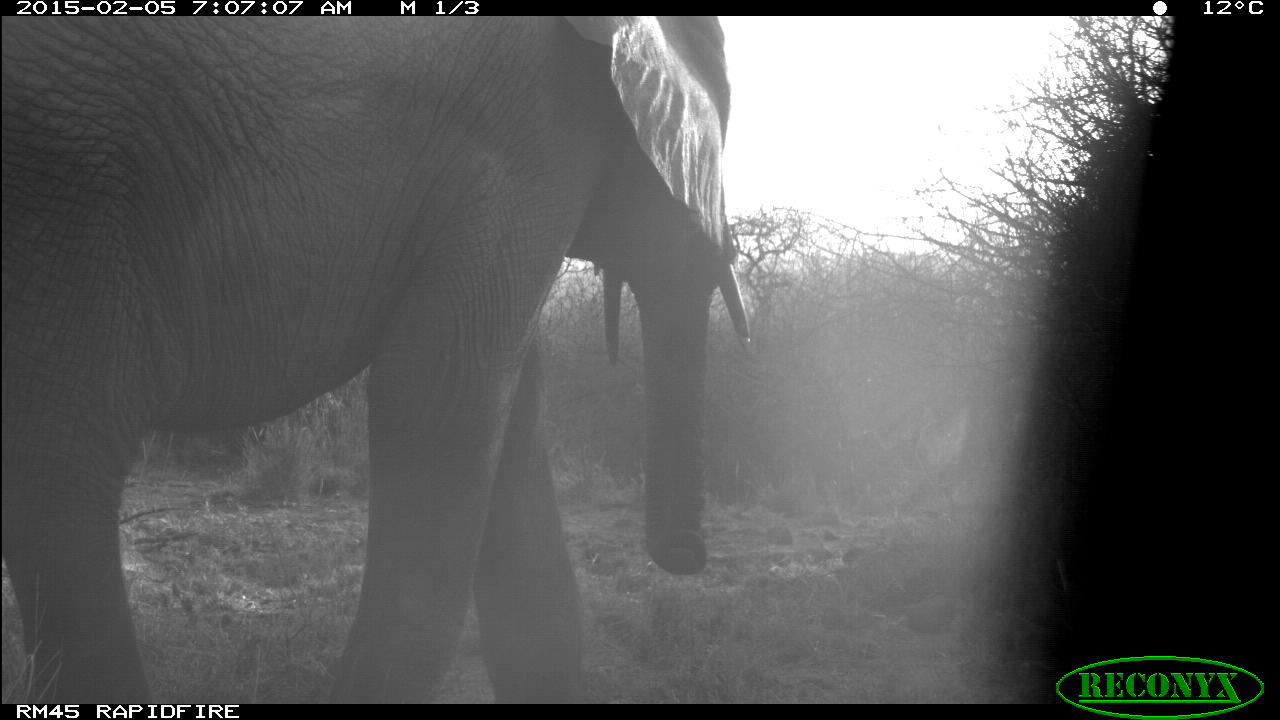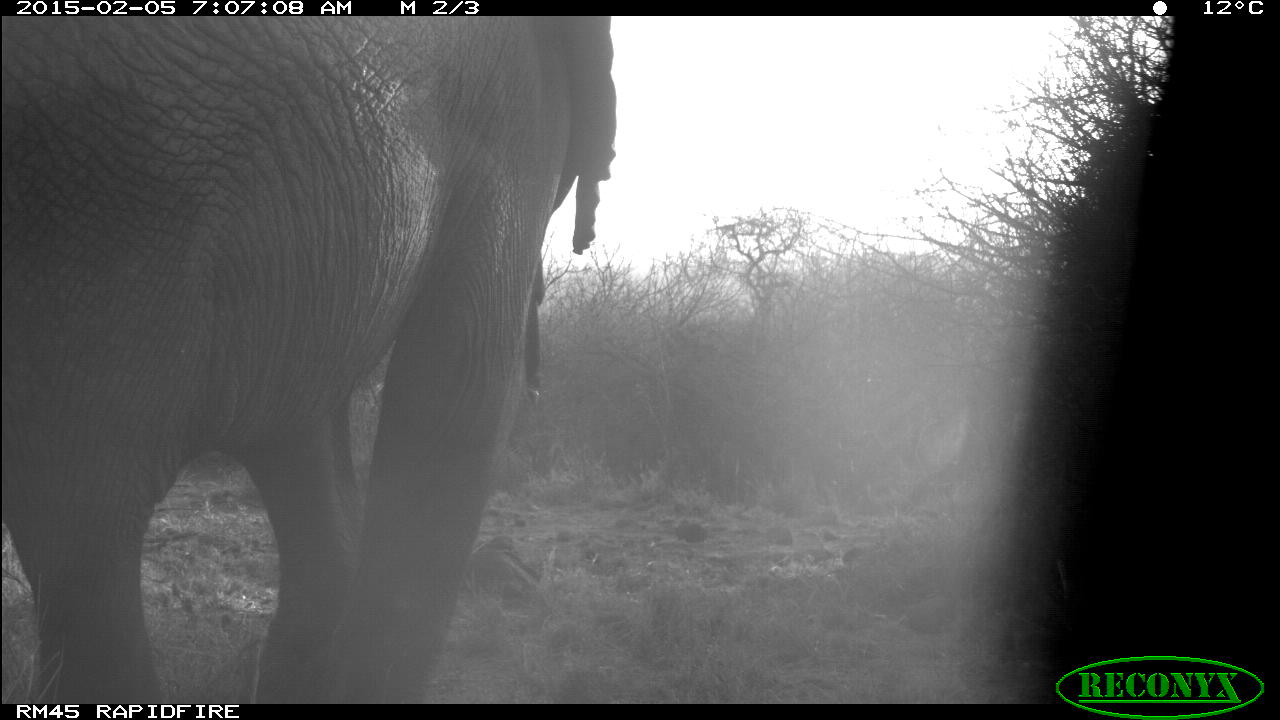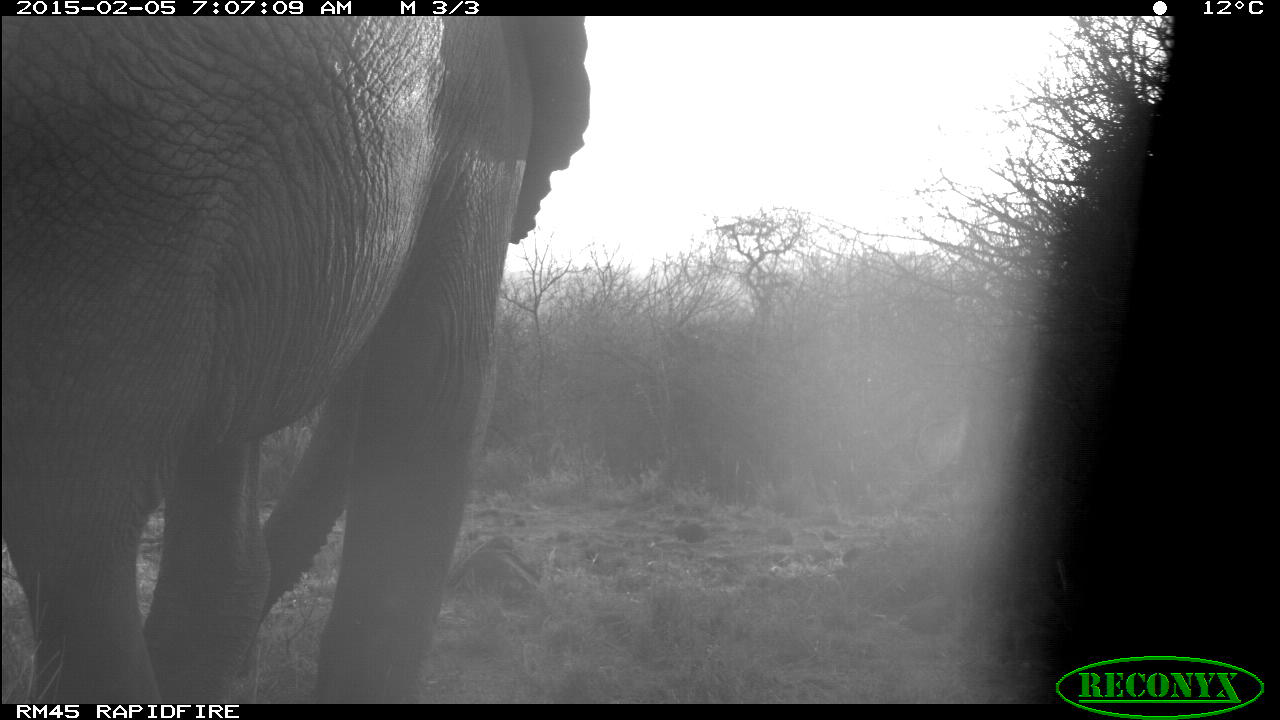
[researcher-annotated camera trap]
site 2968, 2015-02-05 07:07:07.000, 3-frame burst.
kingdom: Animalia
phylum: Chordata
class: Mammalia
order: Proboscidea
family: Elephantidae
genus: Loxodonta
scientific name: Loxodonta africana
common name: african bush elephant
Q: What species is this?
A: Loxodonta africana (african bush elephant).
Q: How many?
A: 2.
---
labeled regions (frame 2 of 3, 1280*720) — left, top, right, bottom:
loxodonta africana: 0, 16, 613, 704